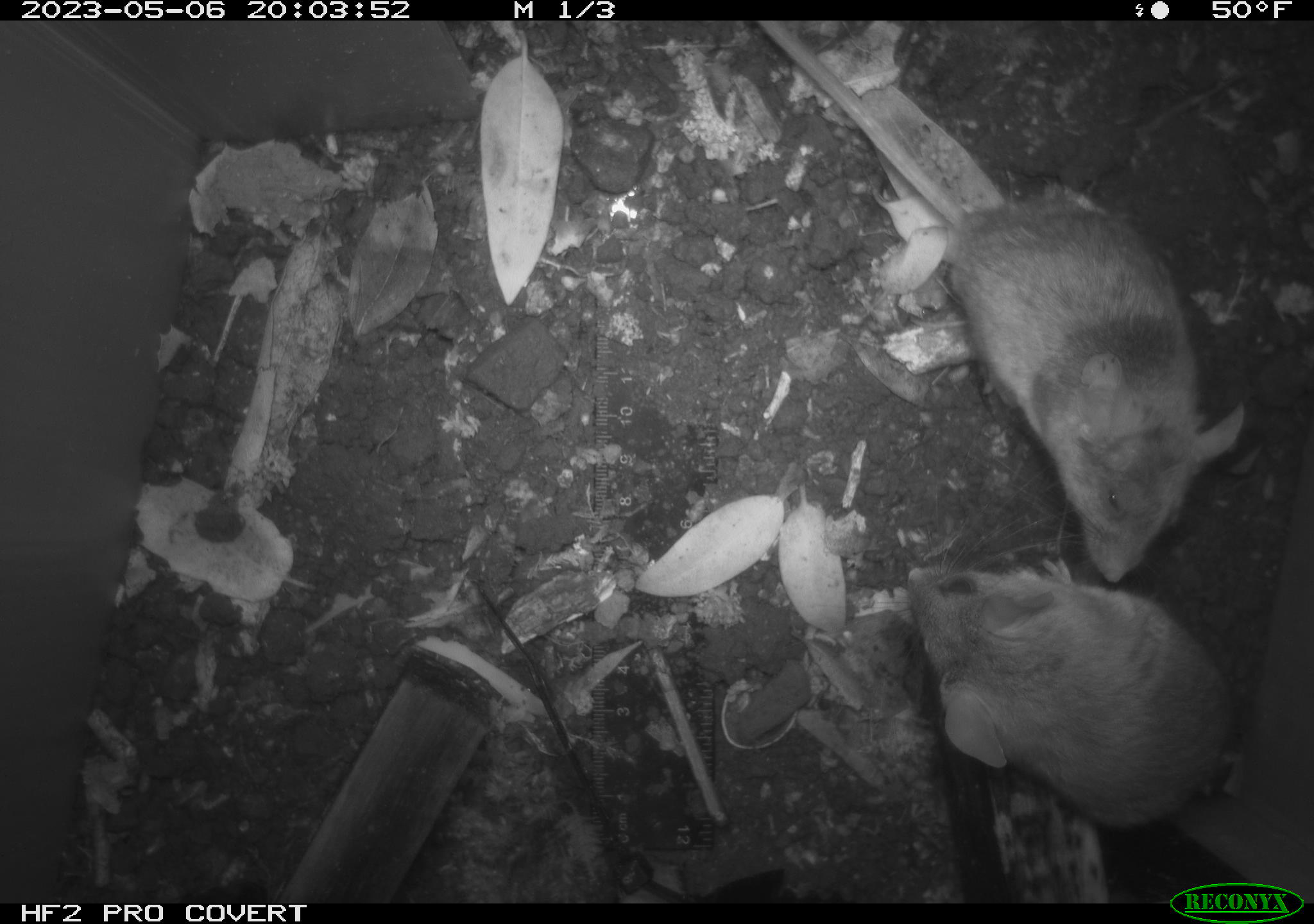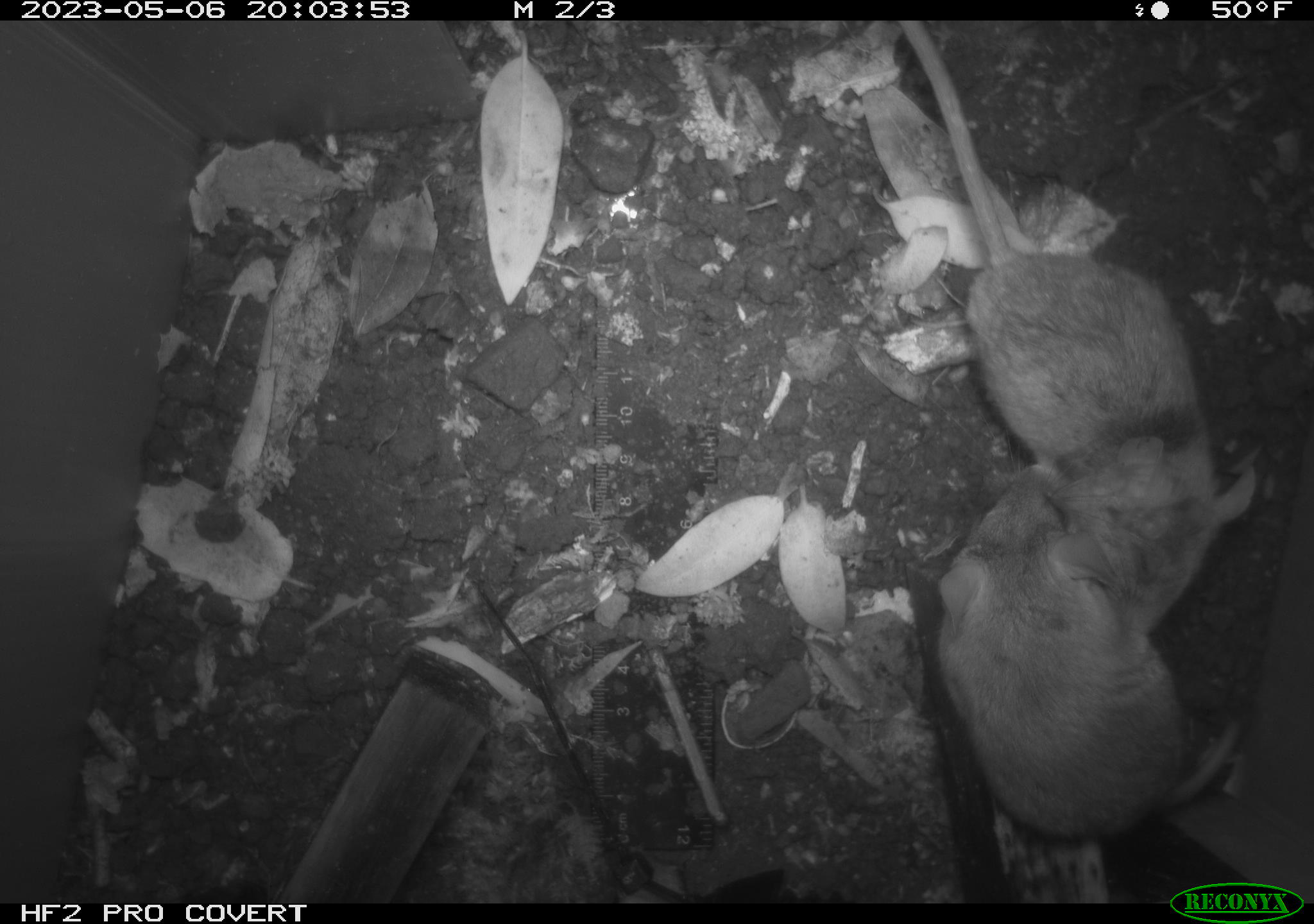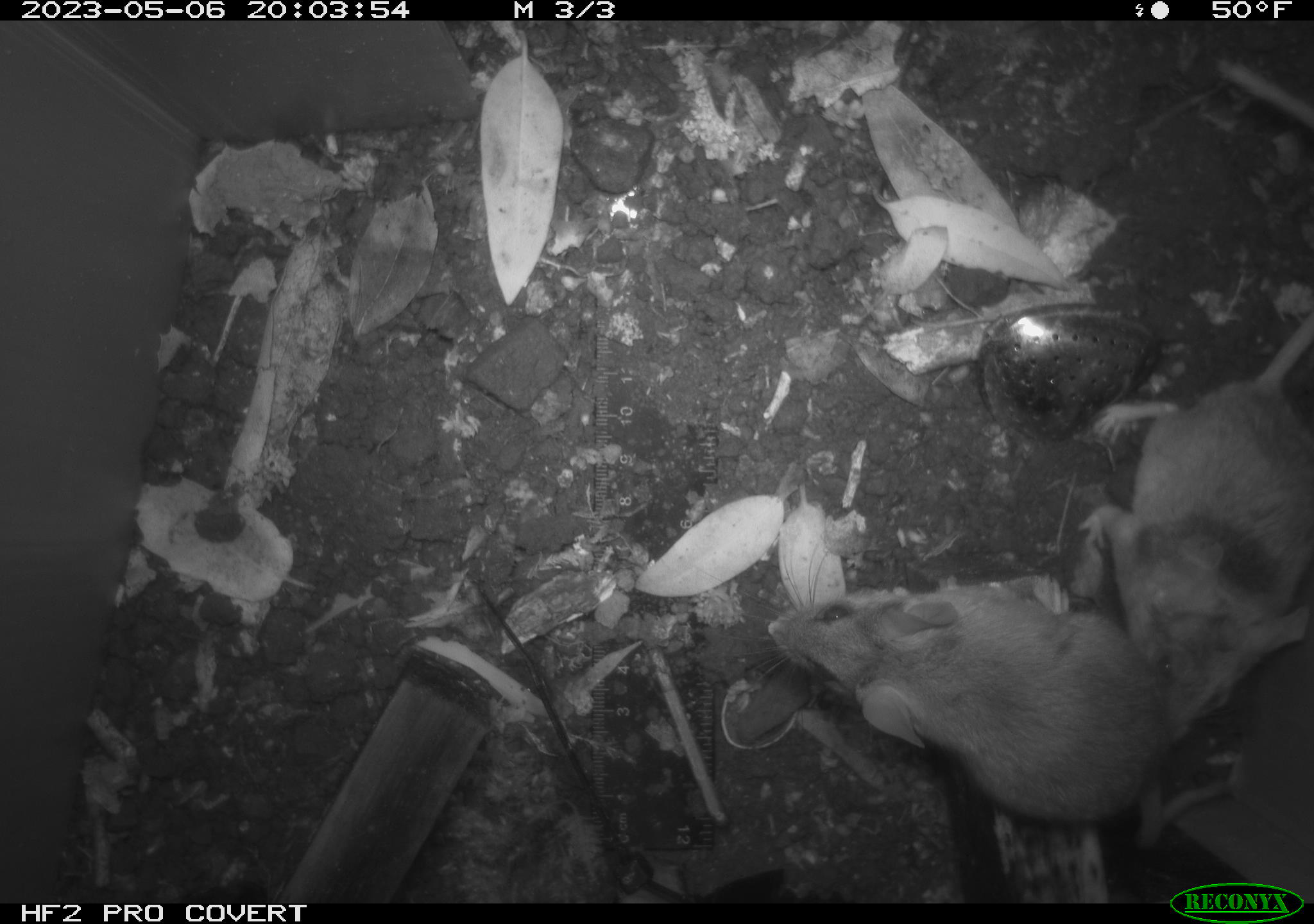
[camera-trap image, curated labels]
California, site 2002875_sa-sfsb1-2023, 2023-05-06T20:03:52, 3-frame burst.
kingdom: Animalia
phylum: Chordata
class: Mammalia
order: Rodentia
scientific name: Rodentia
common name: mouse species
Mouse species (Rodentia).